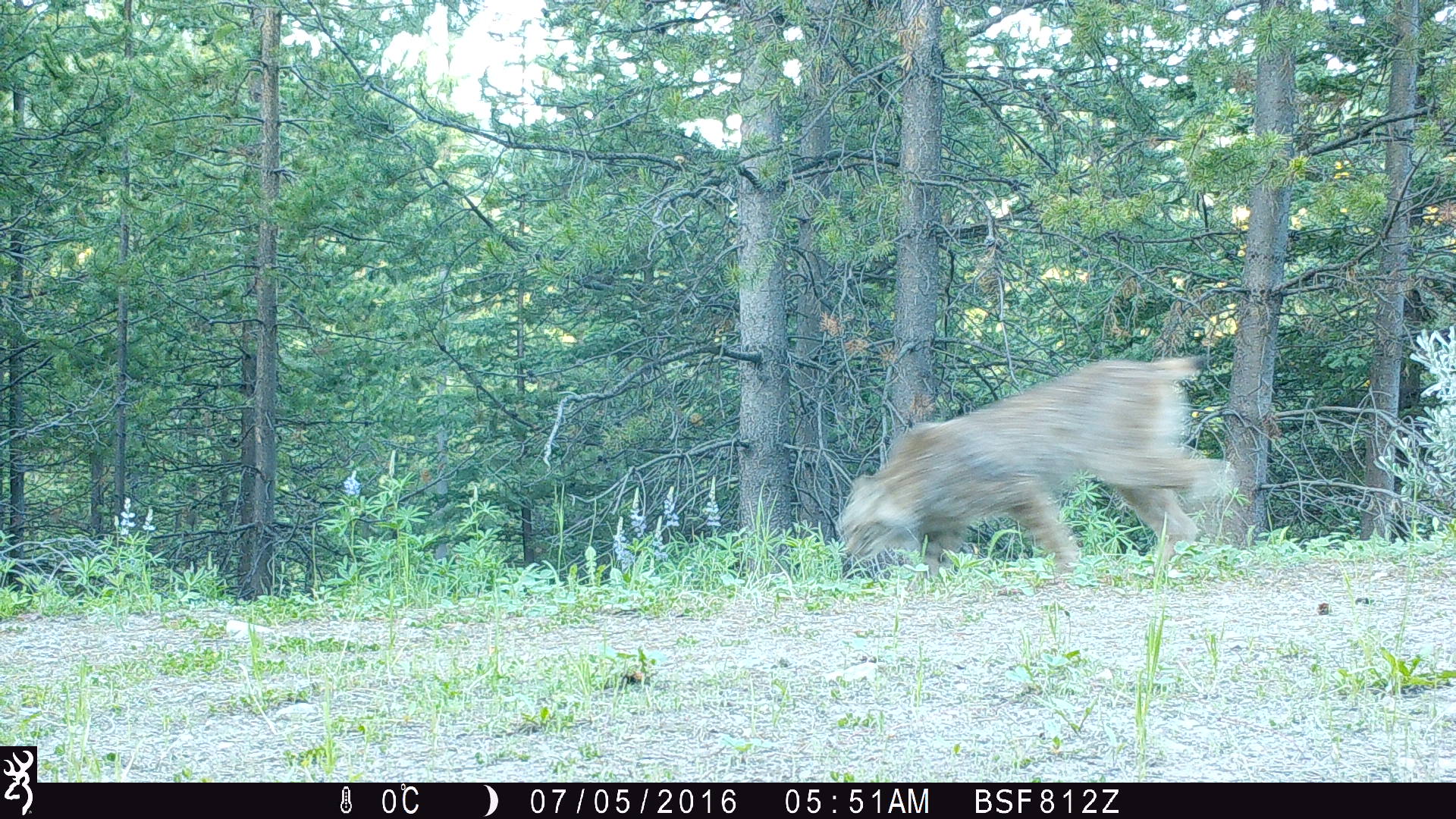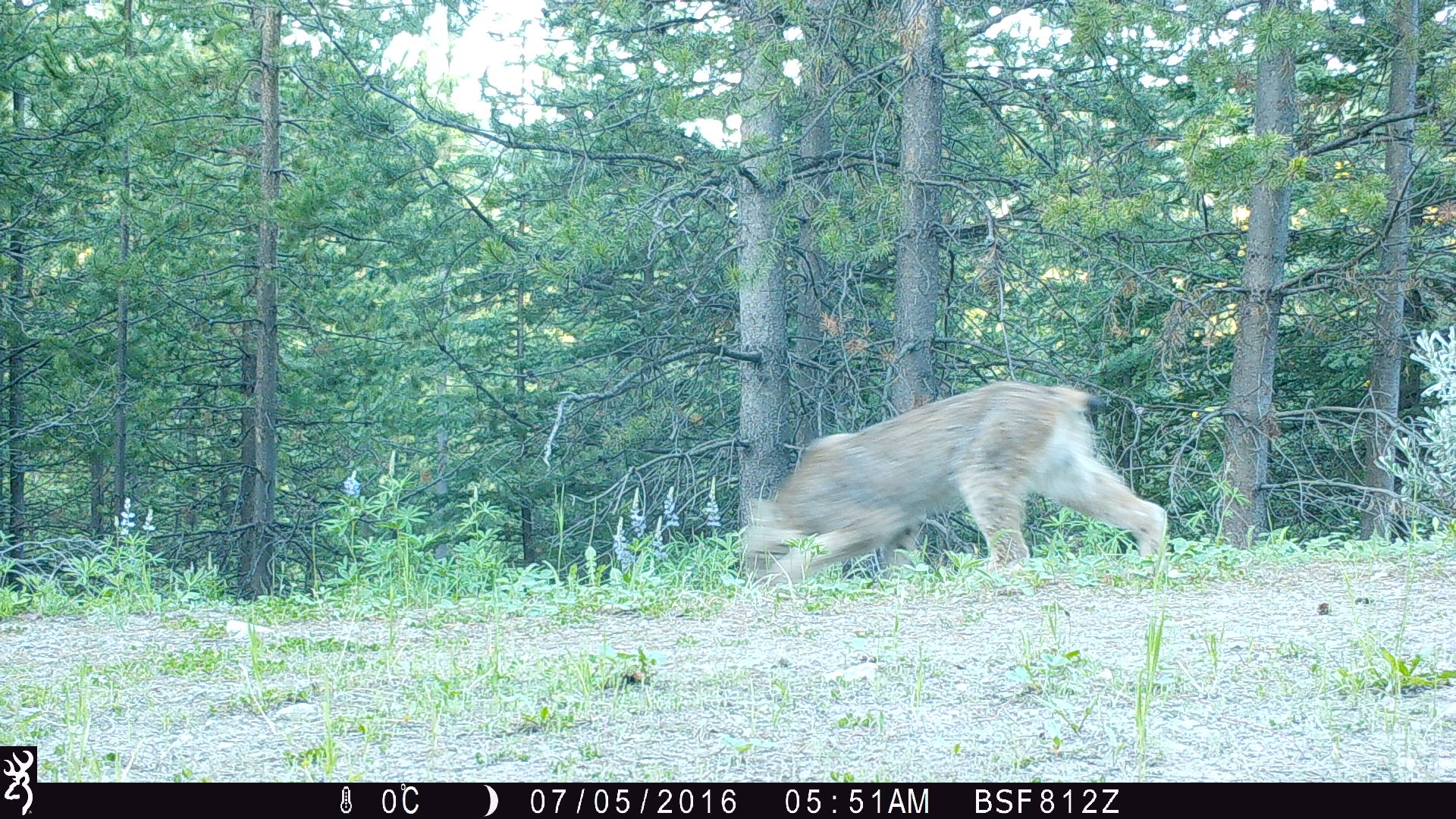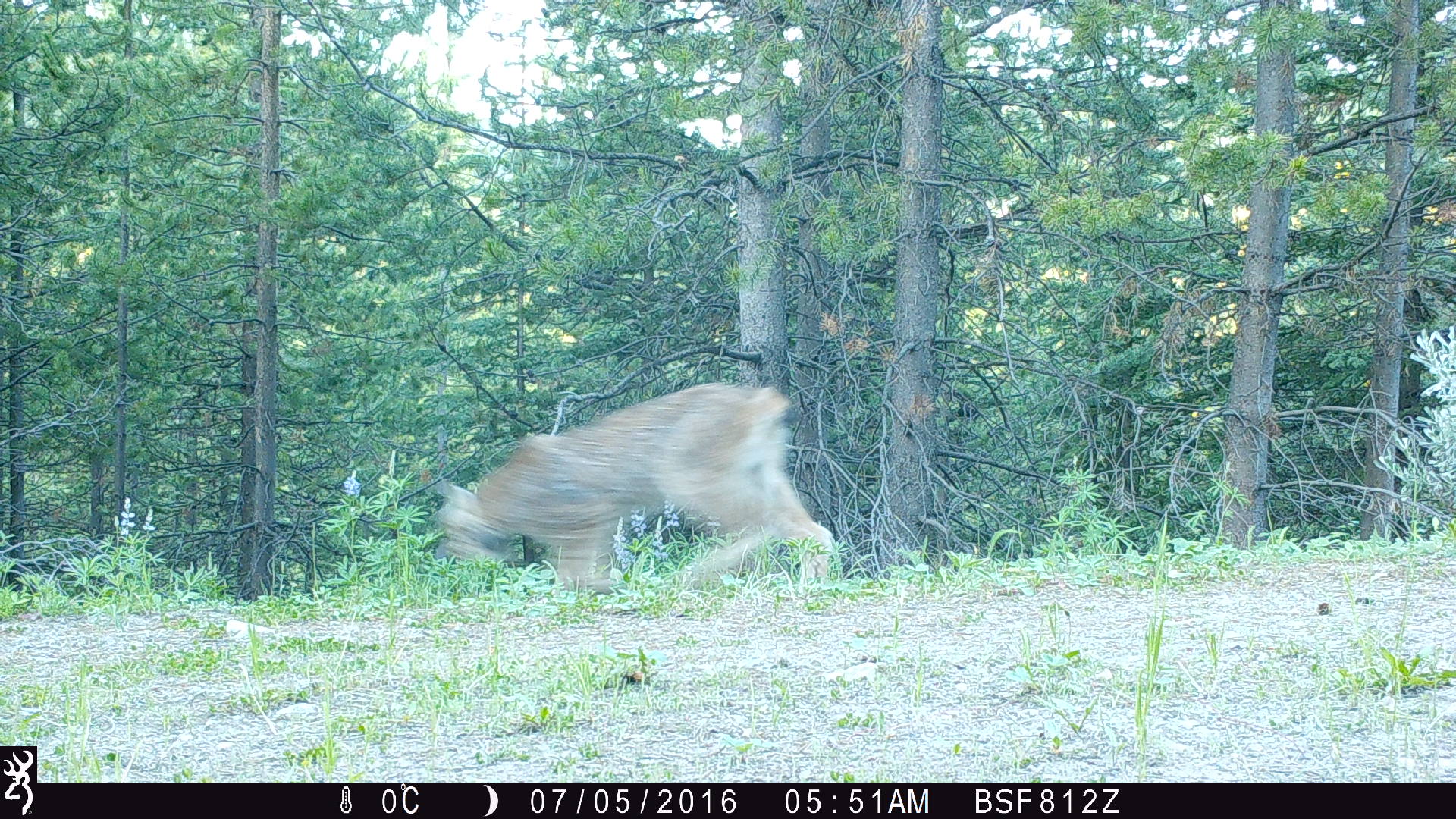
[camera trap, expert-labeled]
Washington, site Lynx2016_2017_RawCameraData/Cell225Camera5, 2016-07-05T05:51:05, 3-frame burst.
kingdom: Animalia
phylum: Chordata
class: Mammalia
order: Carnivora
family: Felidae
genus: Lynx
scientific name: Lynx canadensis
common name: canada lynx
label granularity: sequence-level